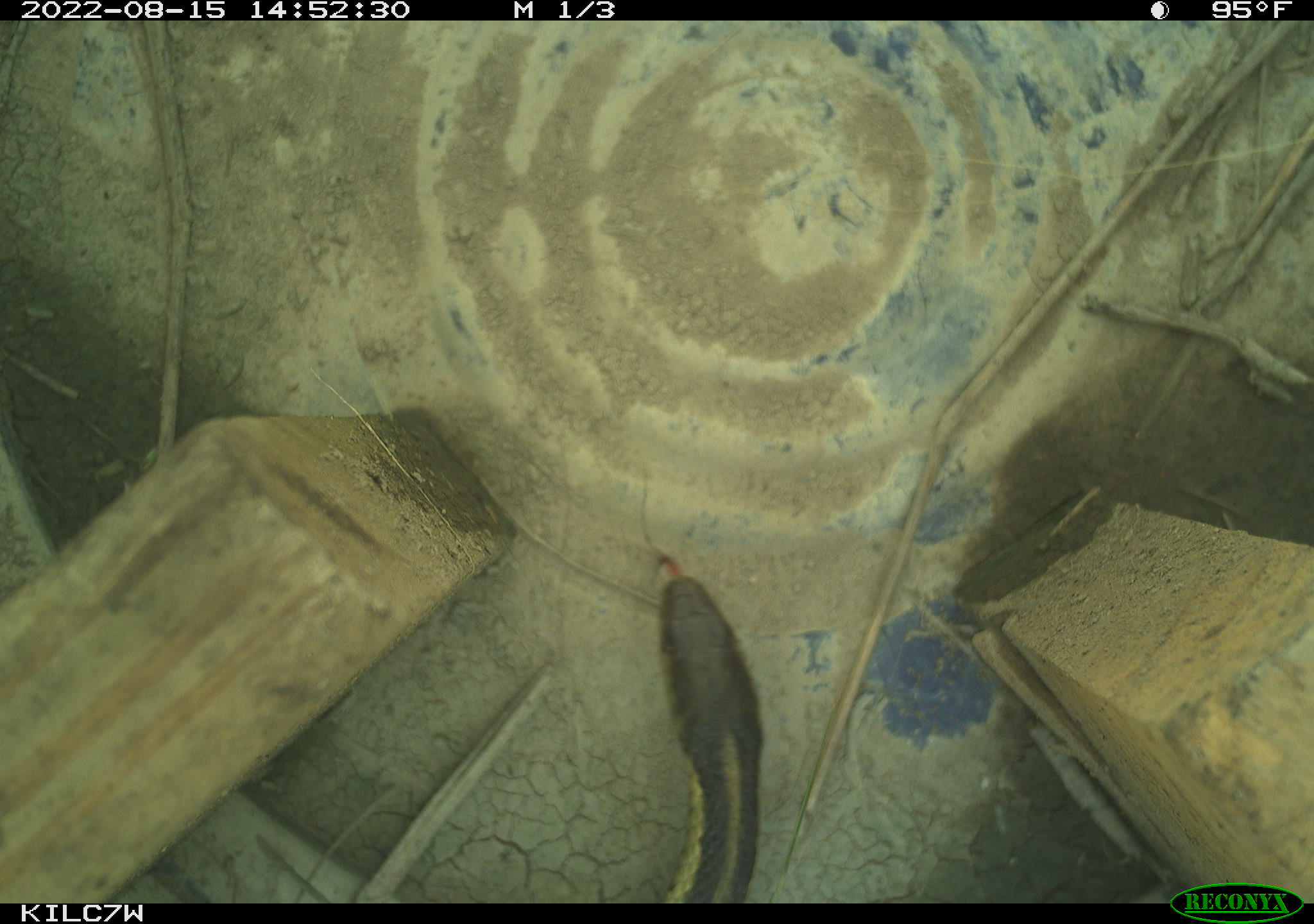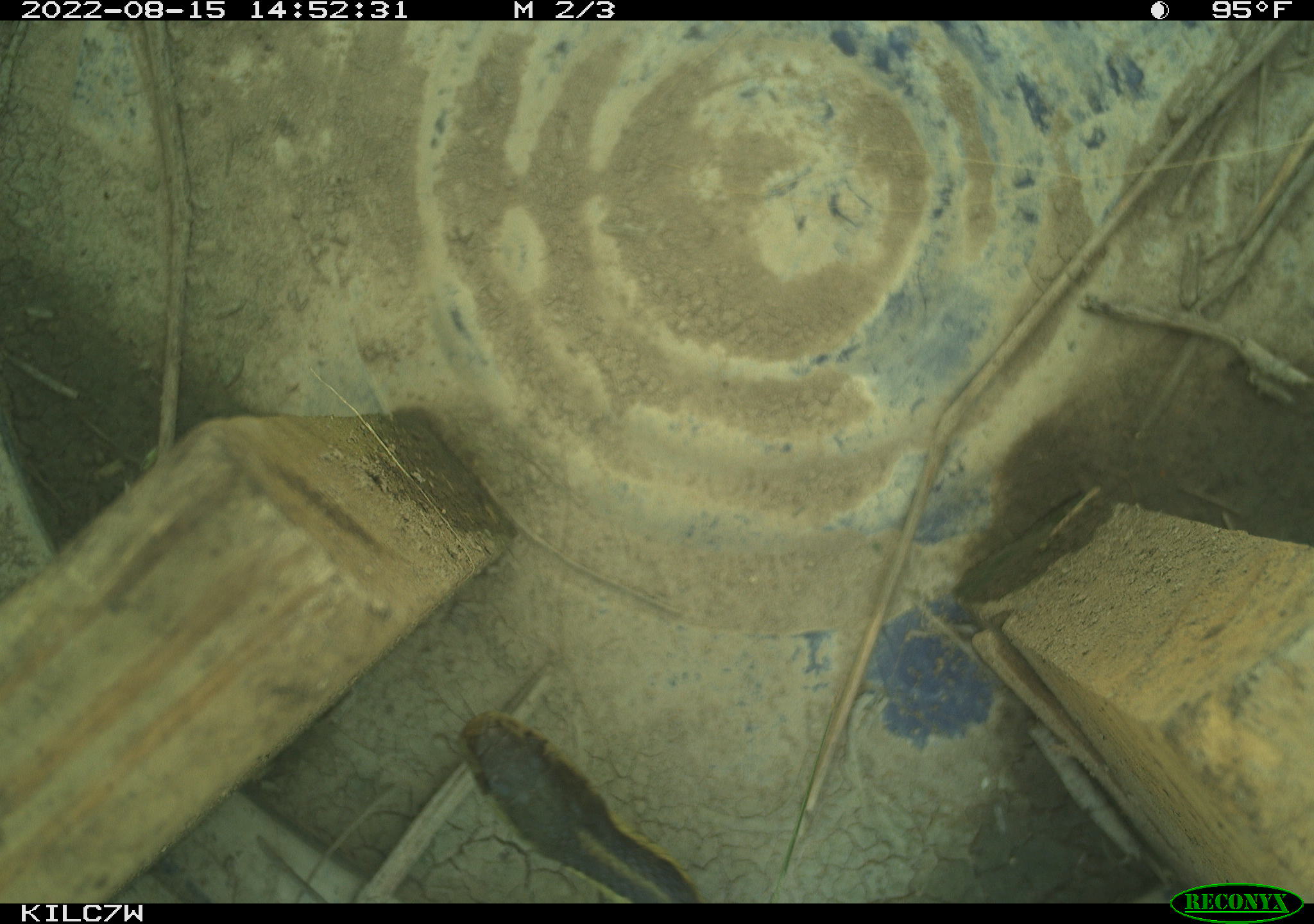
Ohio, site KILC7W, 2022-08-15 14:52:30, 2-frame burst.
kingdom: Animalia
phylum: Chordata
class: Reptilia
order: Squamata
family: Colubridae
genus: Thamnophis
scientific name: Thamnophis sirtalis sirtalis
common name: eastern gartersnake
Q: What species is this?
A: Eastern gartersnake (Thamnophis sirtalis sirtalis).